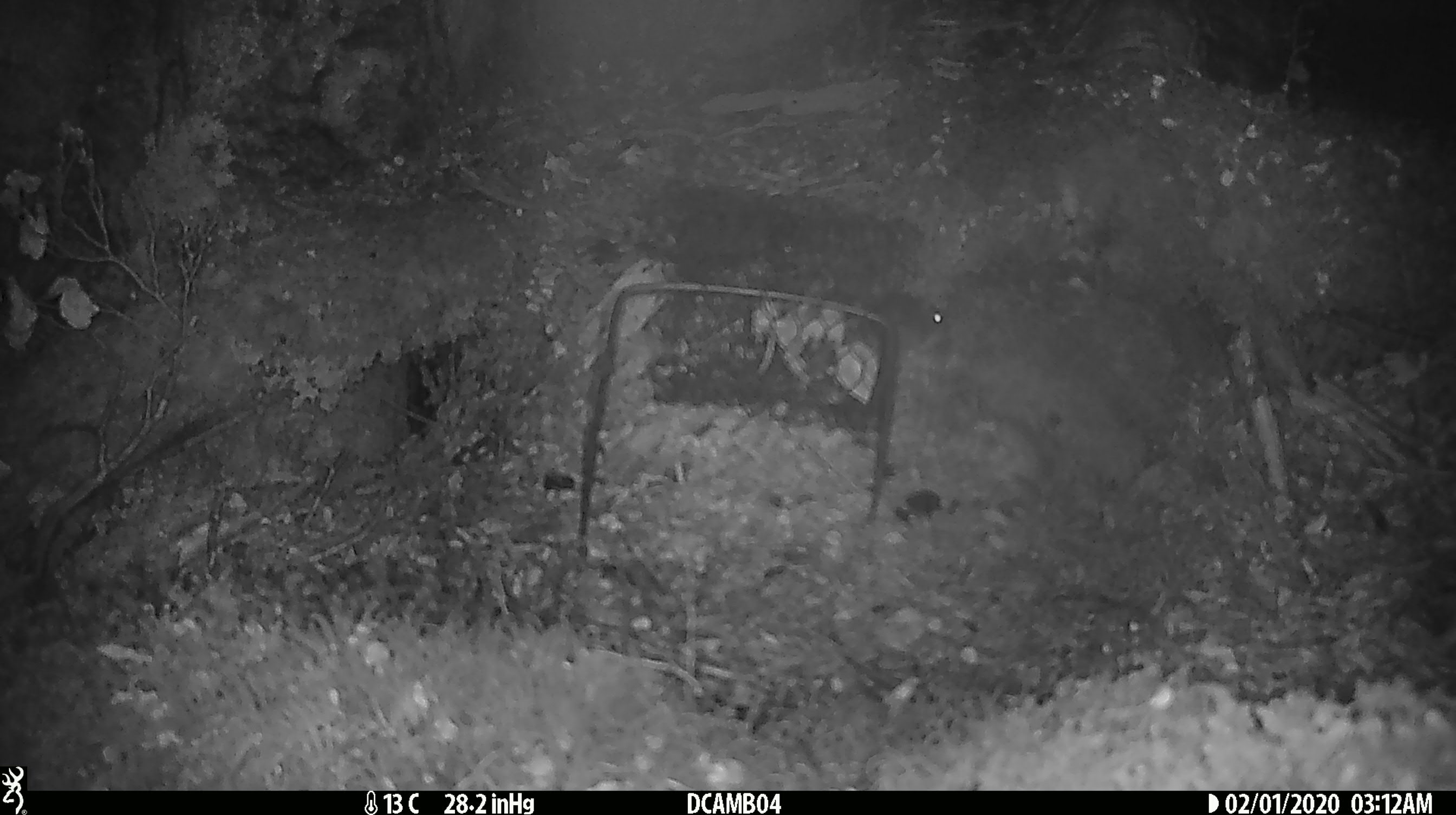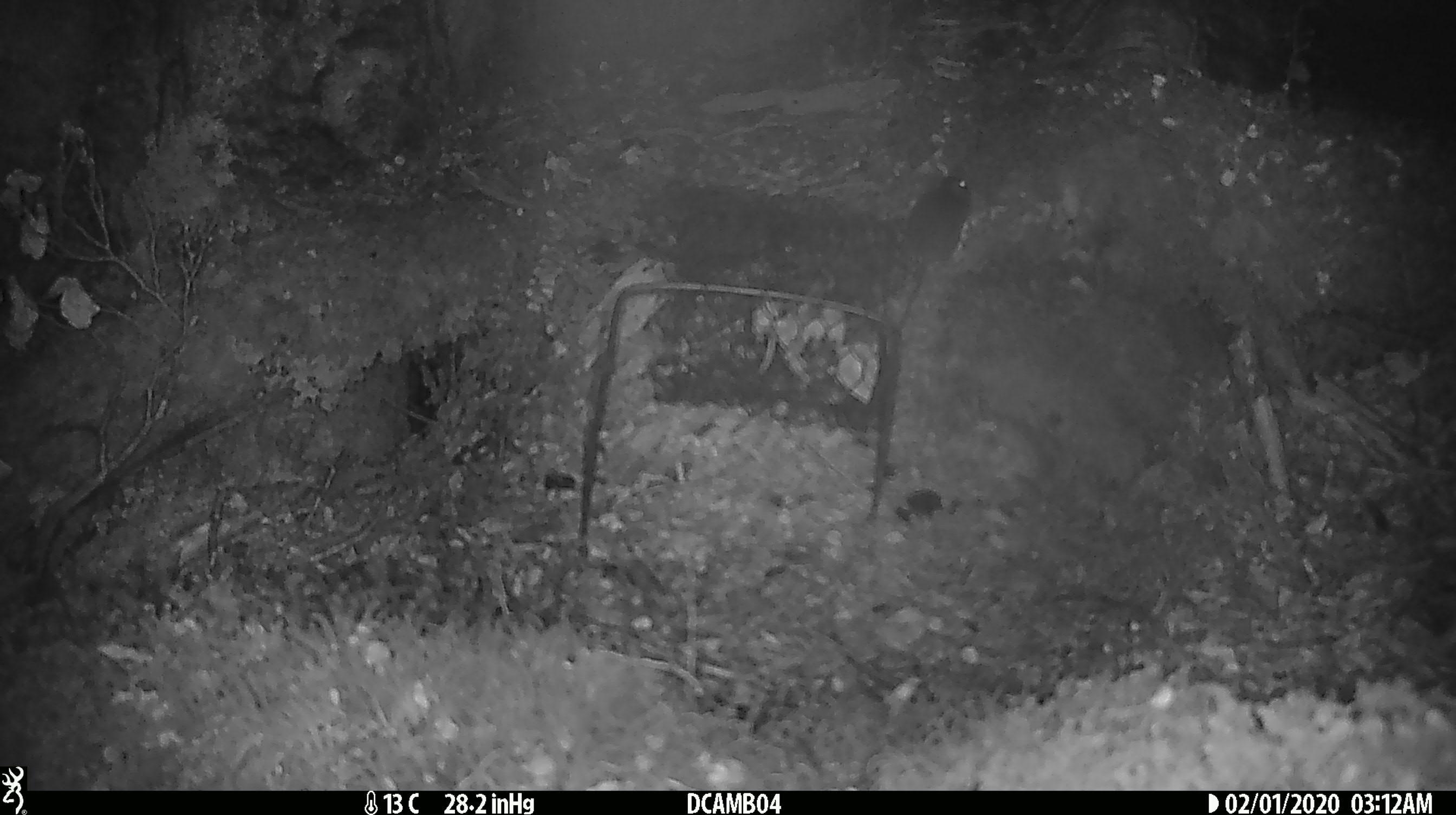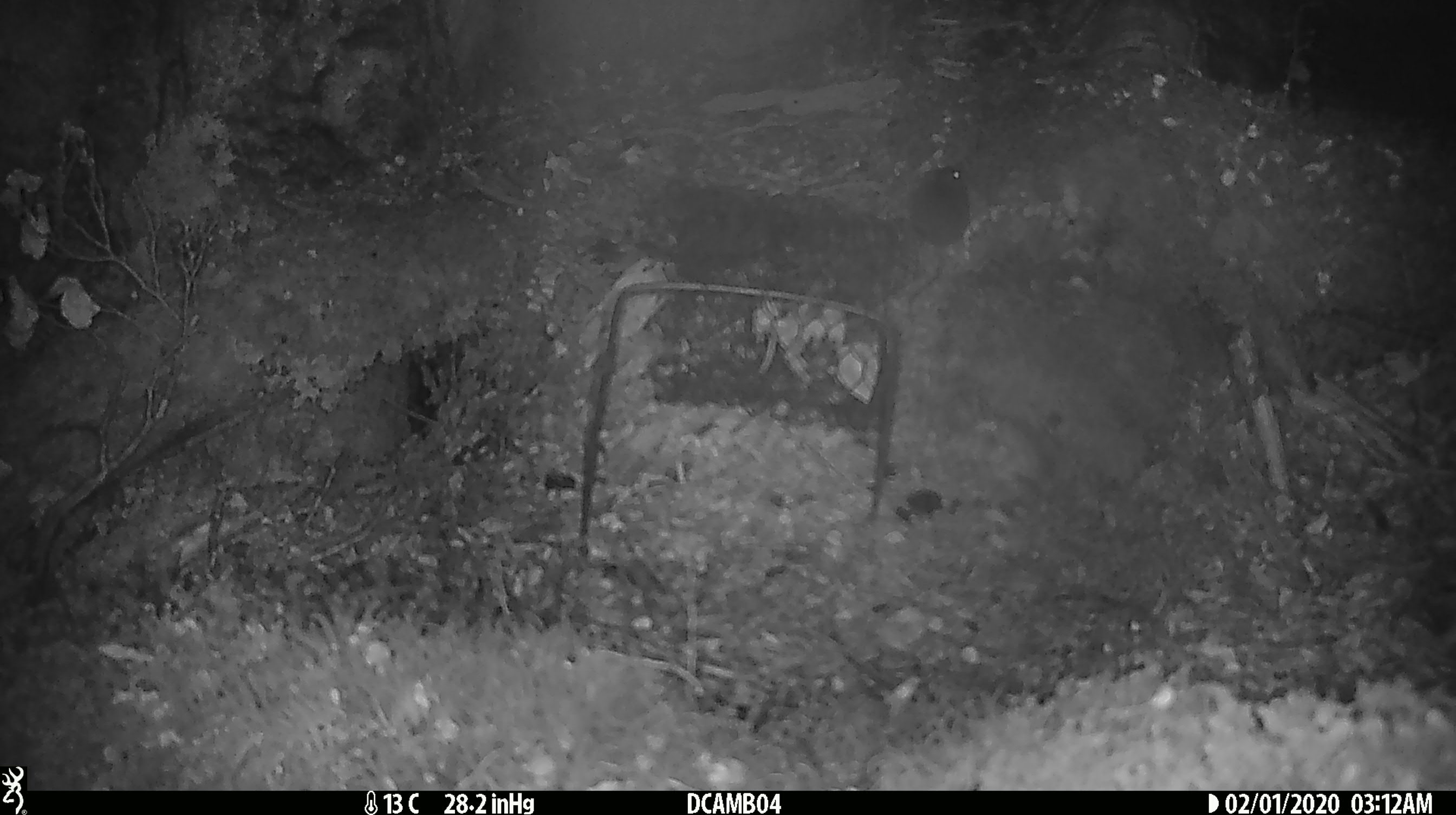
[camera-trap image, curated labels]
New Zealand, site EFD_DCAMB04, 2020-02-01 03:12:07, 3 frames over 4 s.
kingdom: Animalia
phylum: Chordata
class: Mammalia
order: Rodentia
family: Muridae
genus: Mus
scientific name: Mus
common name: mouse